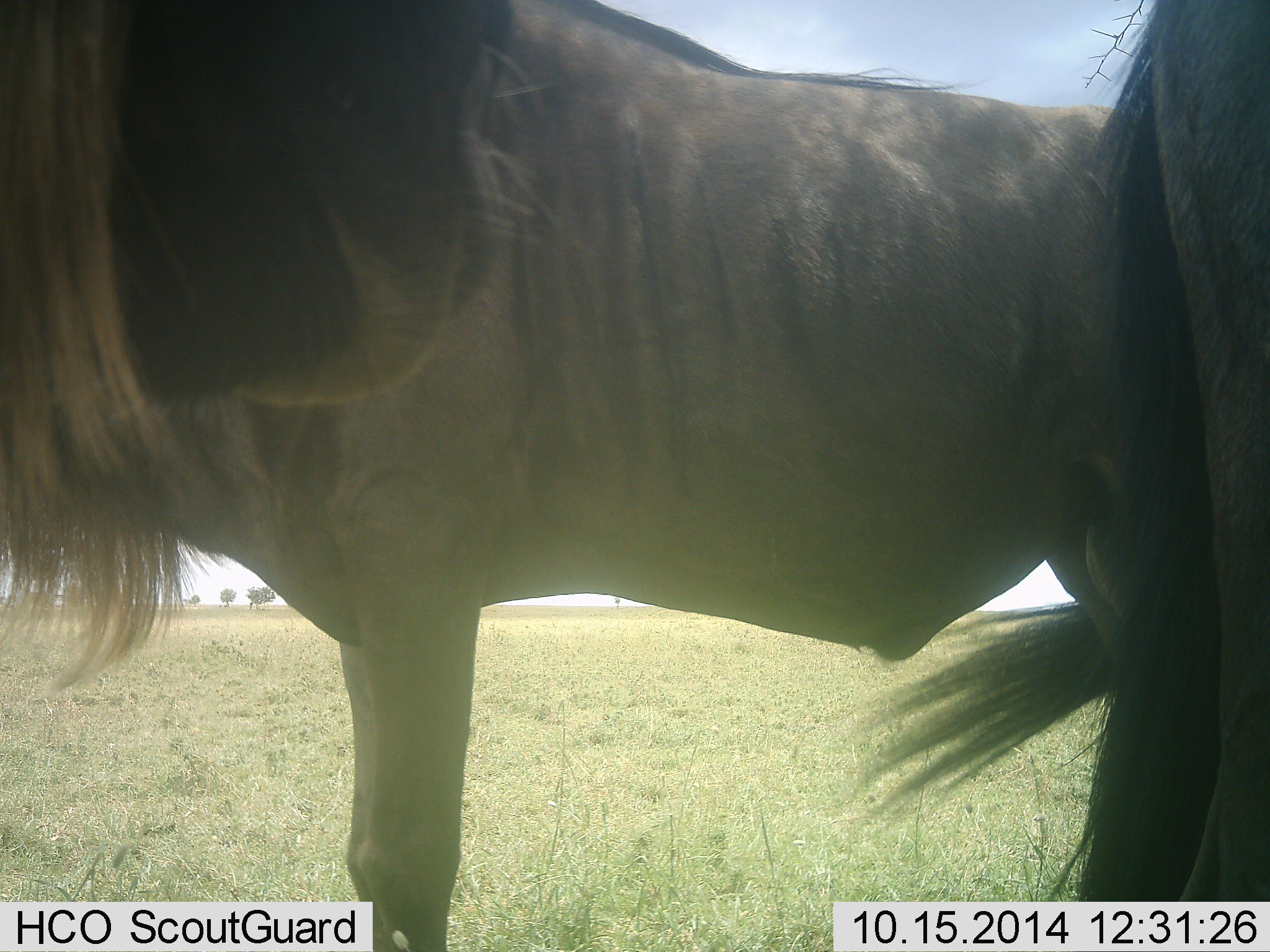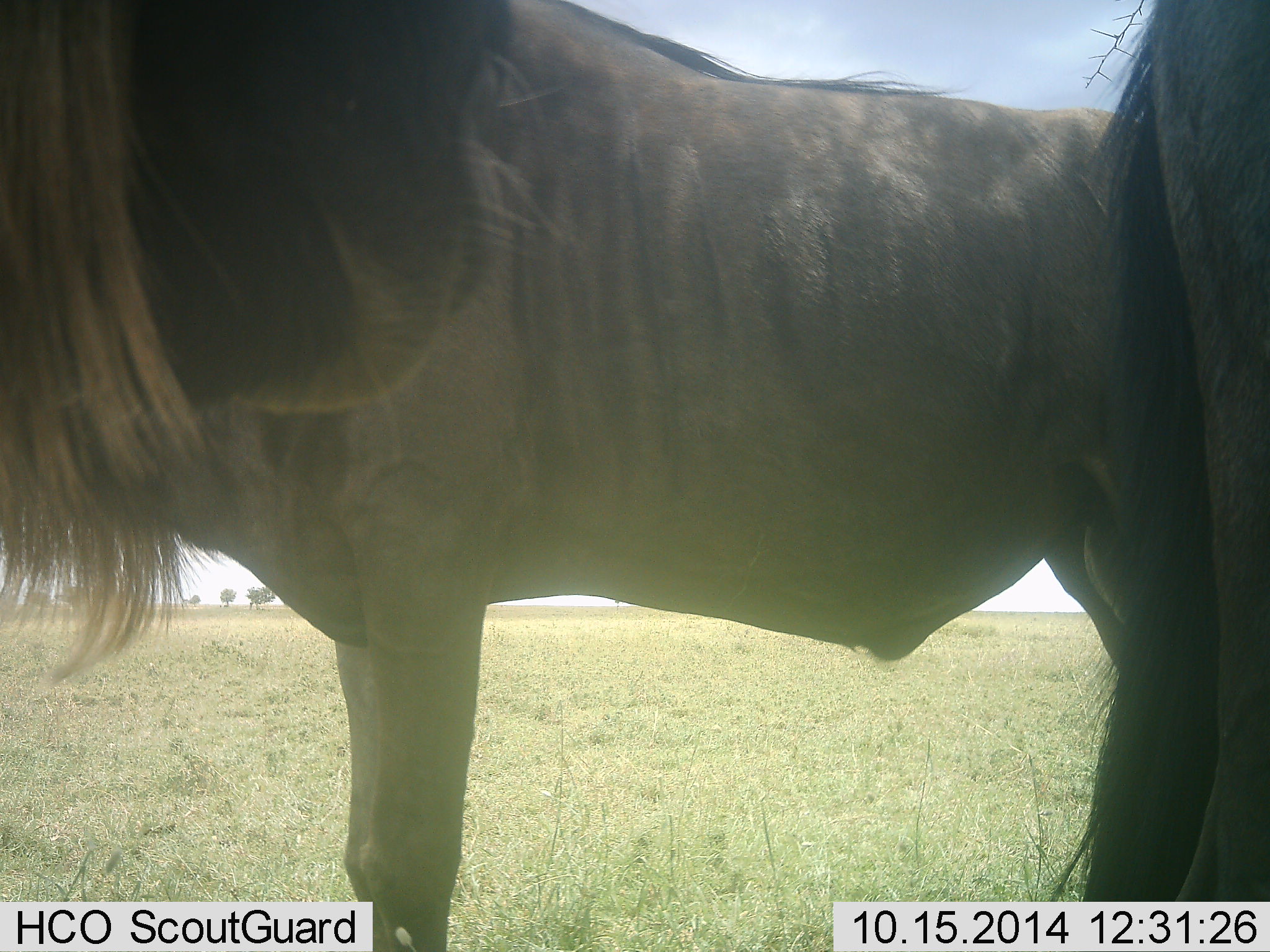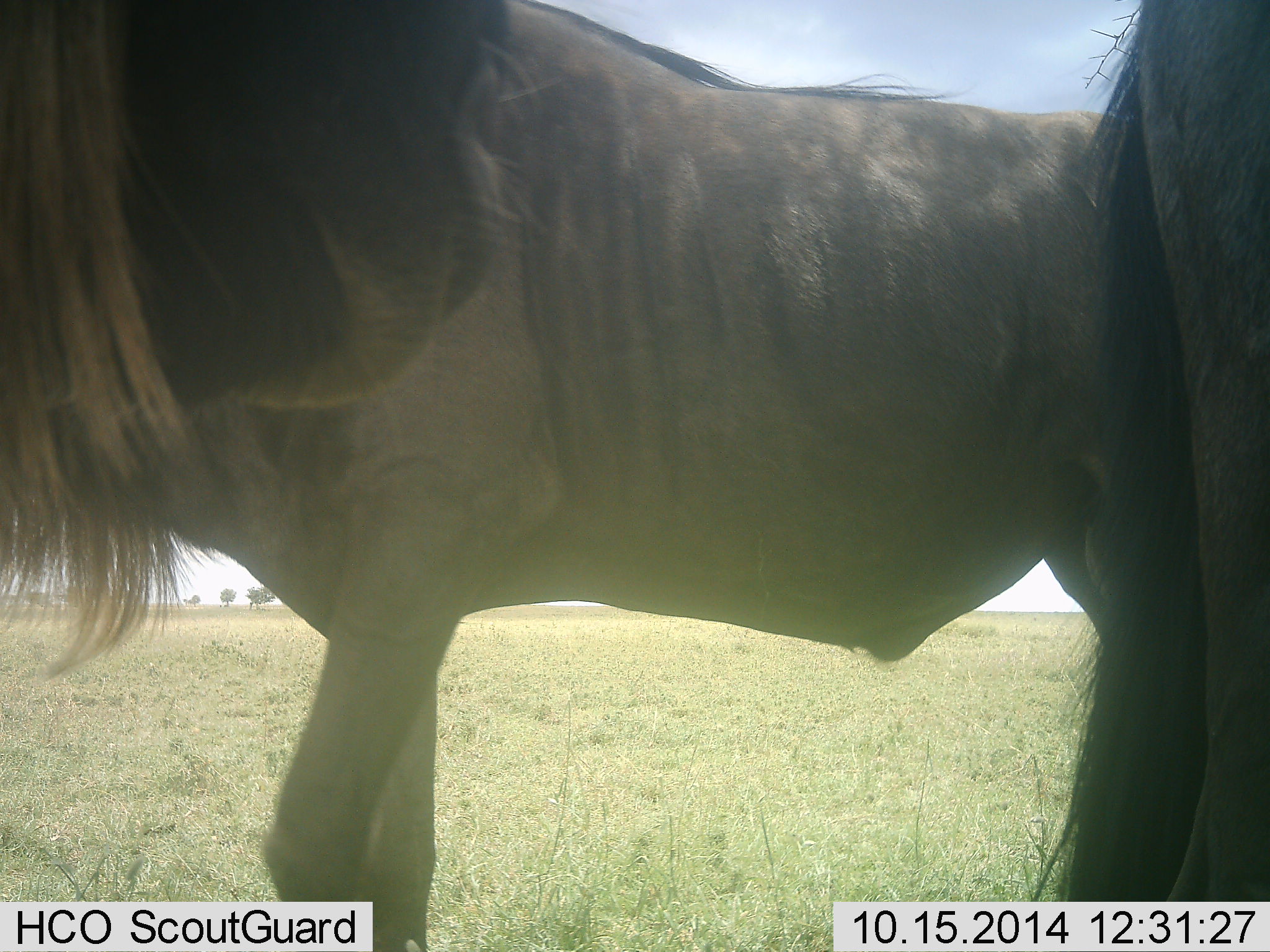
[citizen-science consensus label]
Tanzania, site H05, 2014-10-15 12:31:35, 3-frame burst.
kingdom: Animalia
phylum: Chordata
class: Mammalia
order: Artiodactyla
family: Bovidae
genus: Connochaetes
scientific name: Connochaetes taurinus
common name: blue wildebeest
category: wildebeest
Wildebeest (blue wildebeest) (Connochaetes taurinus), count 2. Behavior (volunteer vote fractions): standing 100%, resting 0%, moving 0%, interacting 10%. Young present (vote fraction): 0%. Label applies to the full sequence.